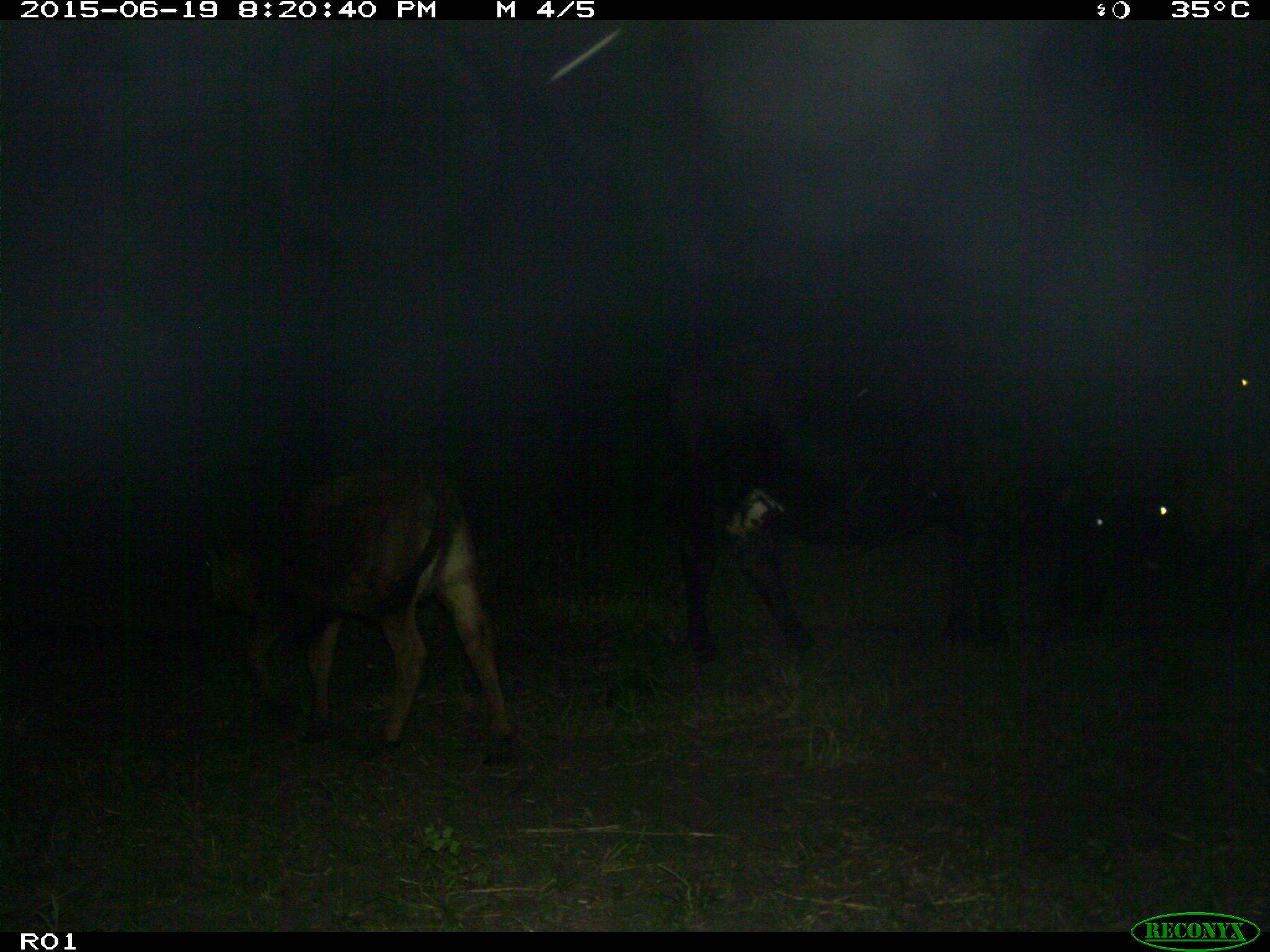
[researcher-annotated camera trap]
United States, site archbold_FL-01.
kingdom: Animalia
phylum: Chordata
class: Mammalia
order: Artiodactyla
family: Bovidae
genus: Bos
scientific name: Bos taurus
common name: domestic cow